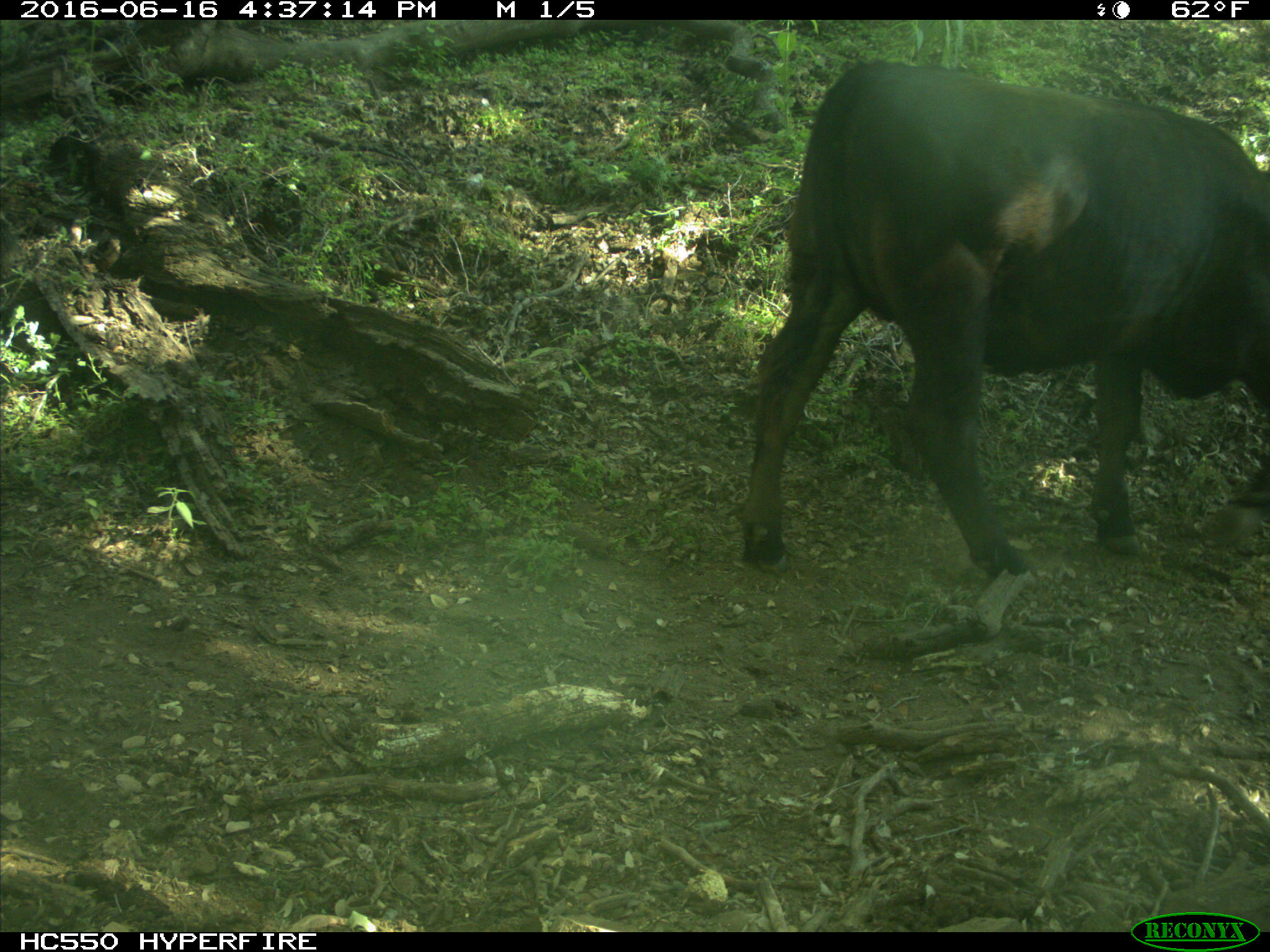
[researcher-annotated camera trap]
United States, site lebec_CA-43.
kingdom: Animalia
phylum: Chordata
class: Mammalia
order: Artiodactyla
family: Bovidae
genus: Bos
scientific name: Bos taurus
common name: domestic cow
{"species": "Bos taurus (domestic cow)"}